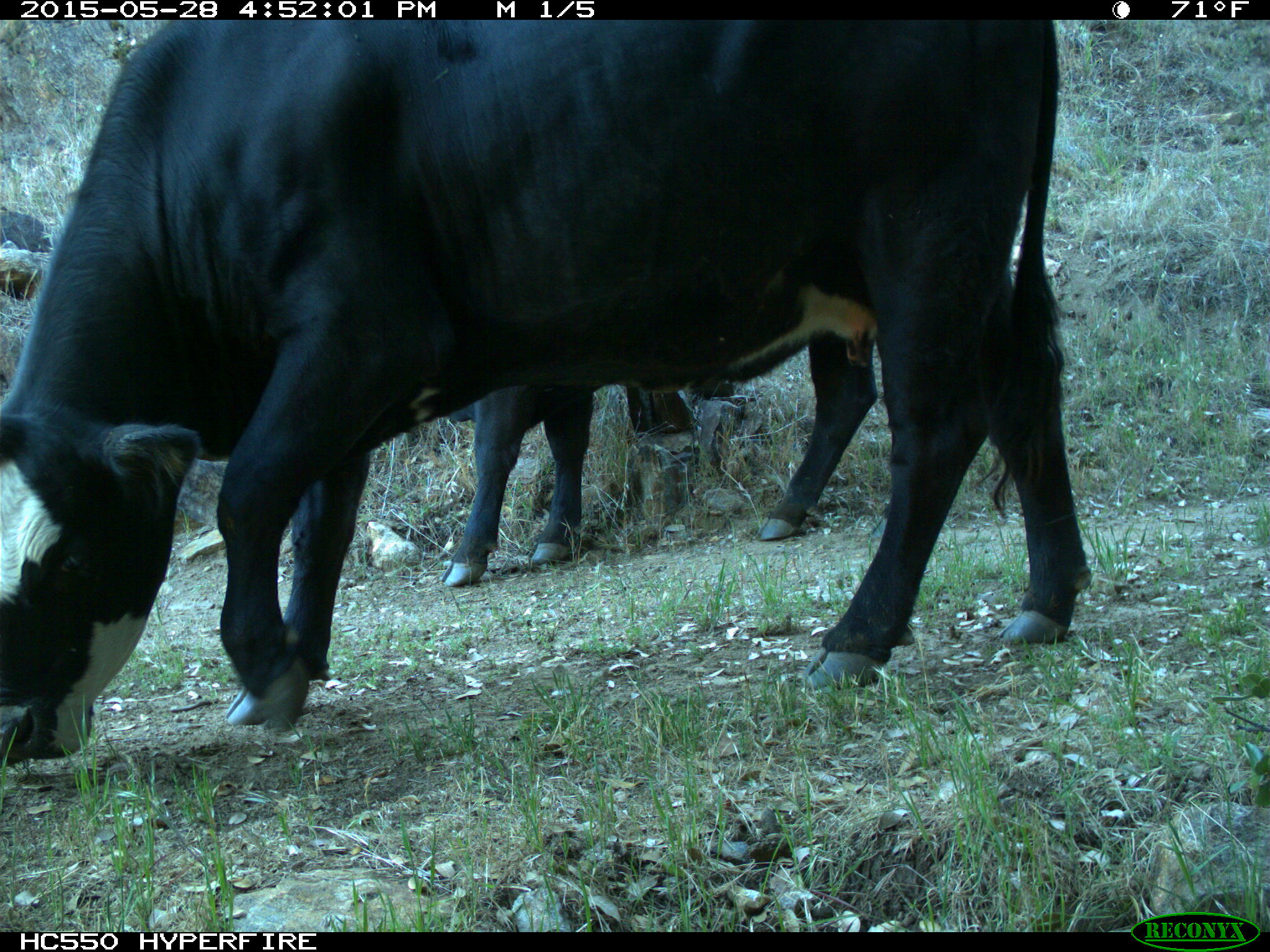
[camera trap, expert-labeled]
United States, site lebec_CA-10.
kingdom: Animalia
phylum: Chordata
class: Mammalia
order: Artiodactyla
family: Bovidae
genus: Bos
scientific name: Bos taurus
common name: domestic cow